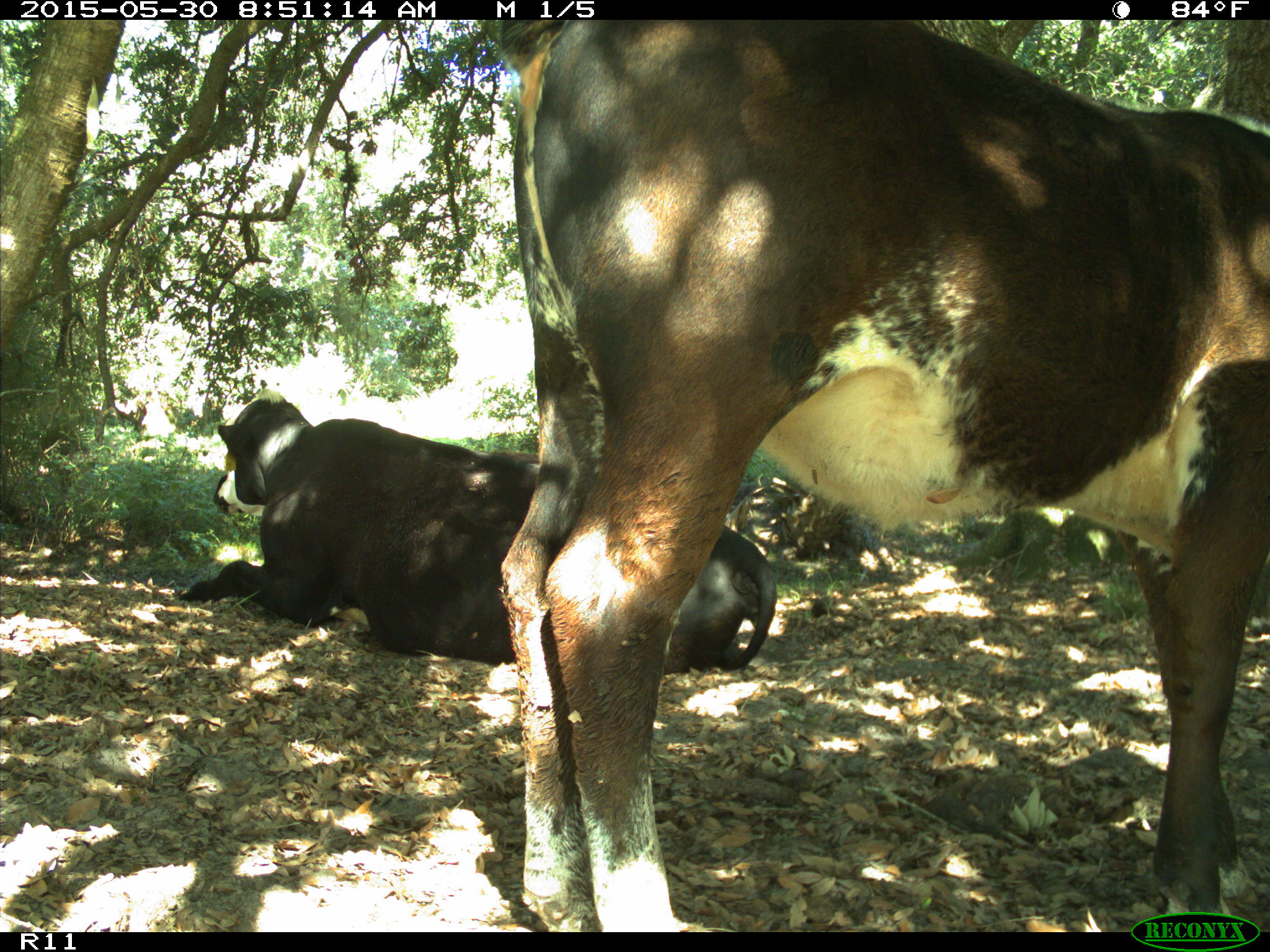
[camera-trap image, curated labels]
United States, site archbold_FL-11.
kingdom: Animalia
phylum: Chordata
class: Mammalia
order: Artiodactyla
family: Bovidae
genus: Bos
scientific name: Bos taurus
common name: domestic cow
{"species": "Bos taurus (domestic cow)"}